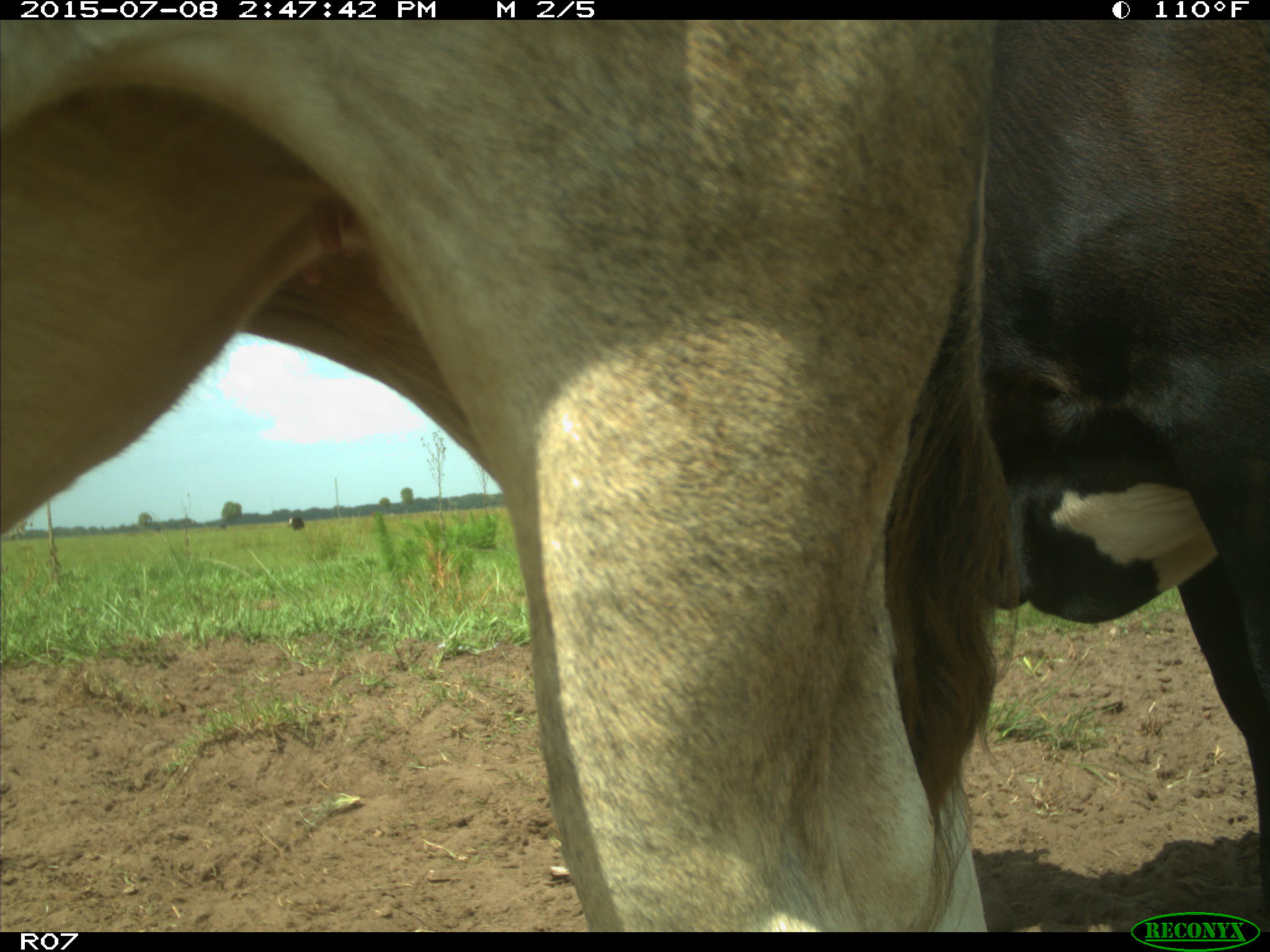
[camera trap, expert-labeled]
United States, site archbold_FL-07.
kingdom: Animalia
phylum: Chordata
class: Mammalia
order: Artiodactyla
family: Bovidae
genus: Bos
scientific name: Bos taurus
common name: domestic cow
Bos taurus (domestic cow).